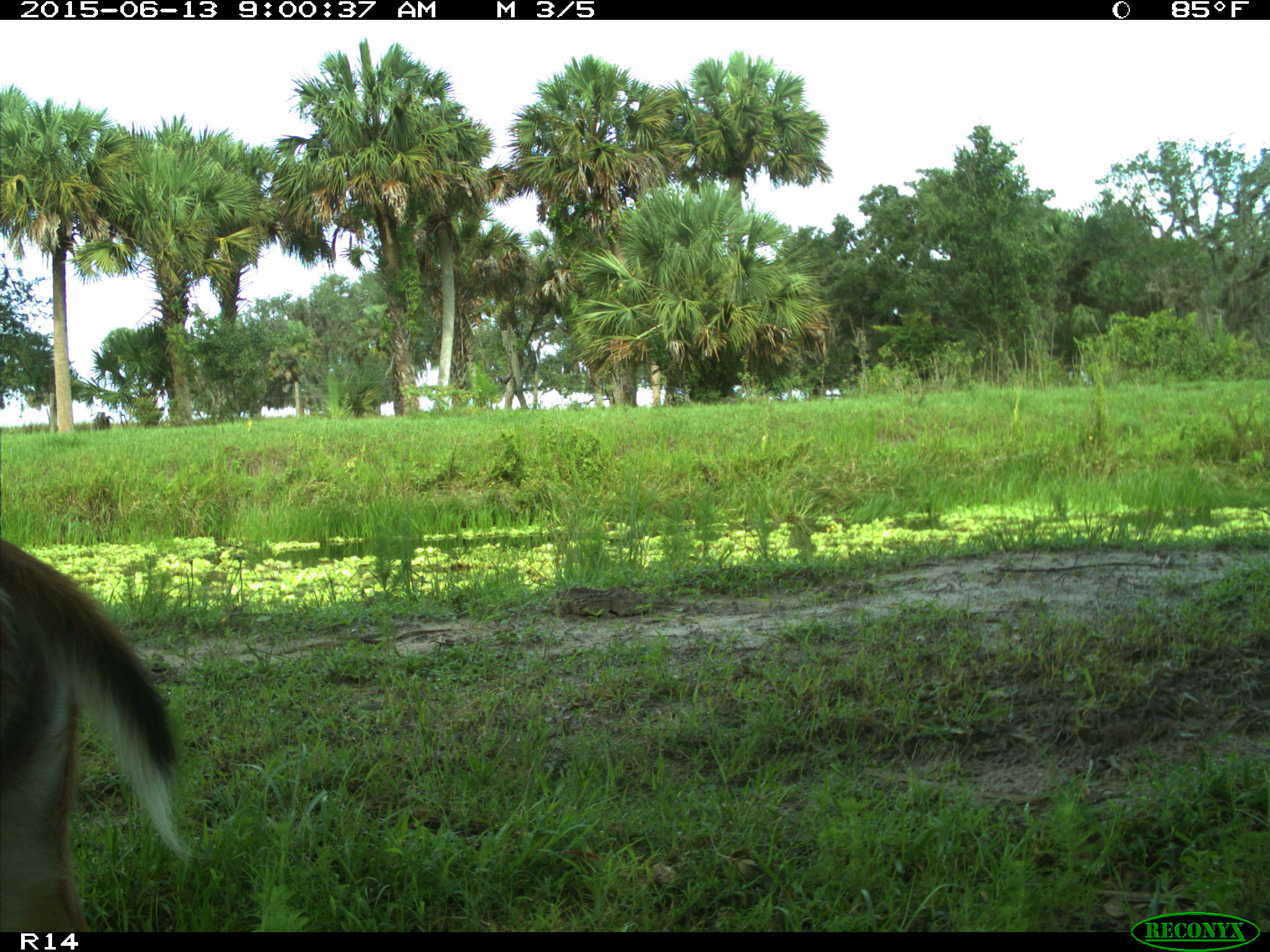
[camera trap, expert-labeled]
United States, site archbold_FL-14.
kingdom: Animalia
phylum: Chordata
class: Mammalia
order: Artiodactyla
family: Cervidae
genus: Odocoileus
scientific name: Odocoileus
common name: deer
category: unidentified deer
Unidentified deer (deer) (Odocoileus).